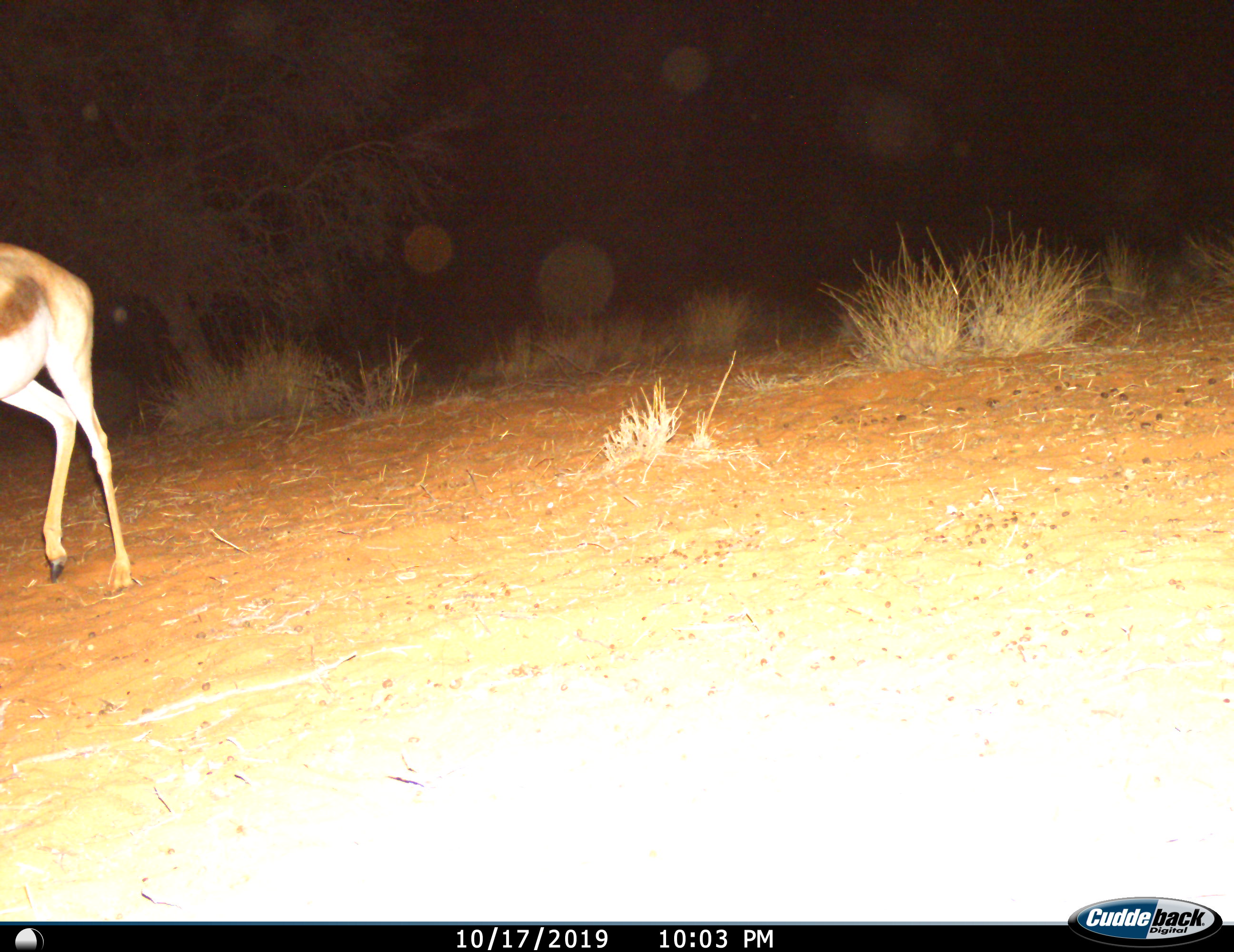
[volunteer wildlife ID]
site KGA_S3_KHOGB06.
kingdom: Animalia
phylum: Chordata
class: Mammalia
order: Artiodactyla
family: Bovidae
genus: Antidorcas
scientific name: Antidorcas marsupialis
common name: springbok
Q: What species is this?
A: Springbok (Antidorcas marsupialis).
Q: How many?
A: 1.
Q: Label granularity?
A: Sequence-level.